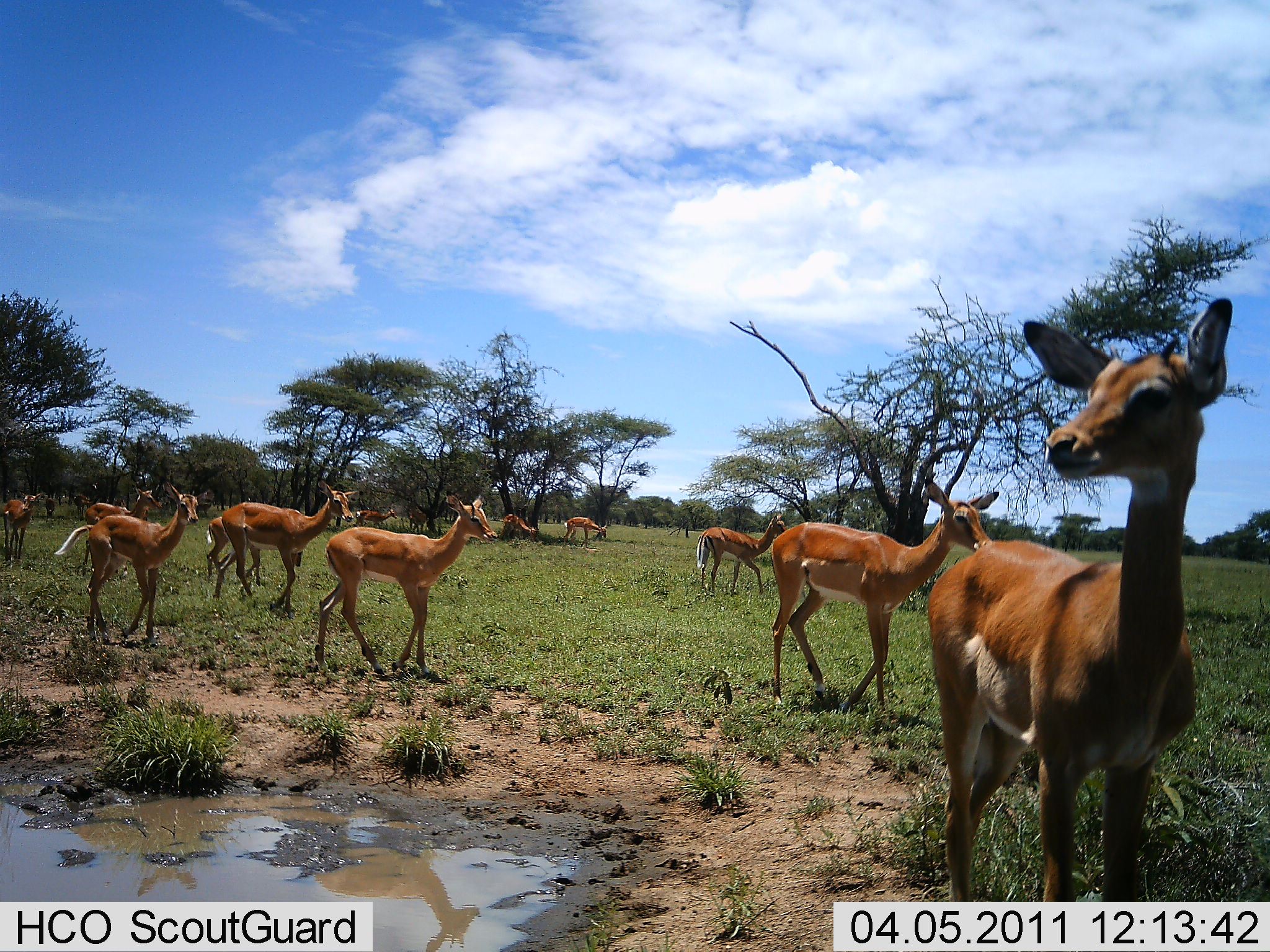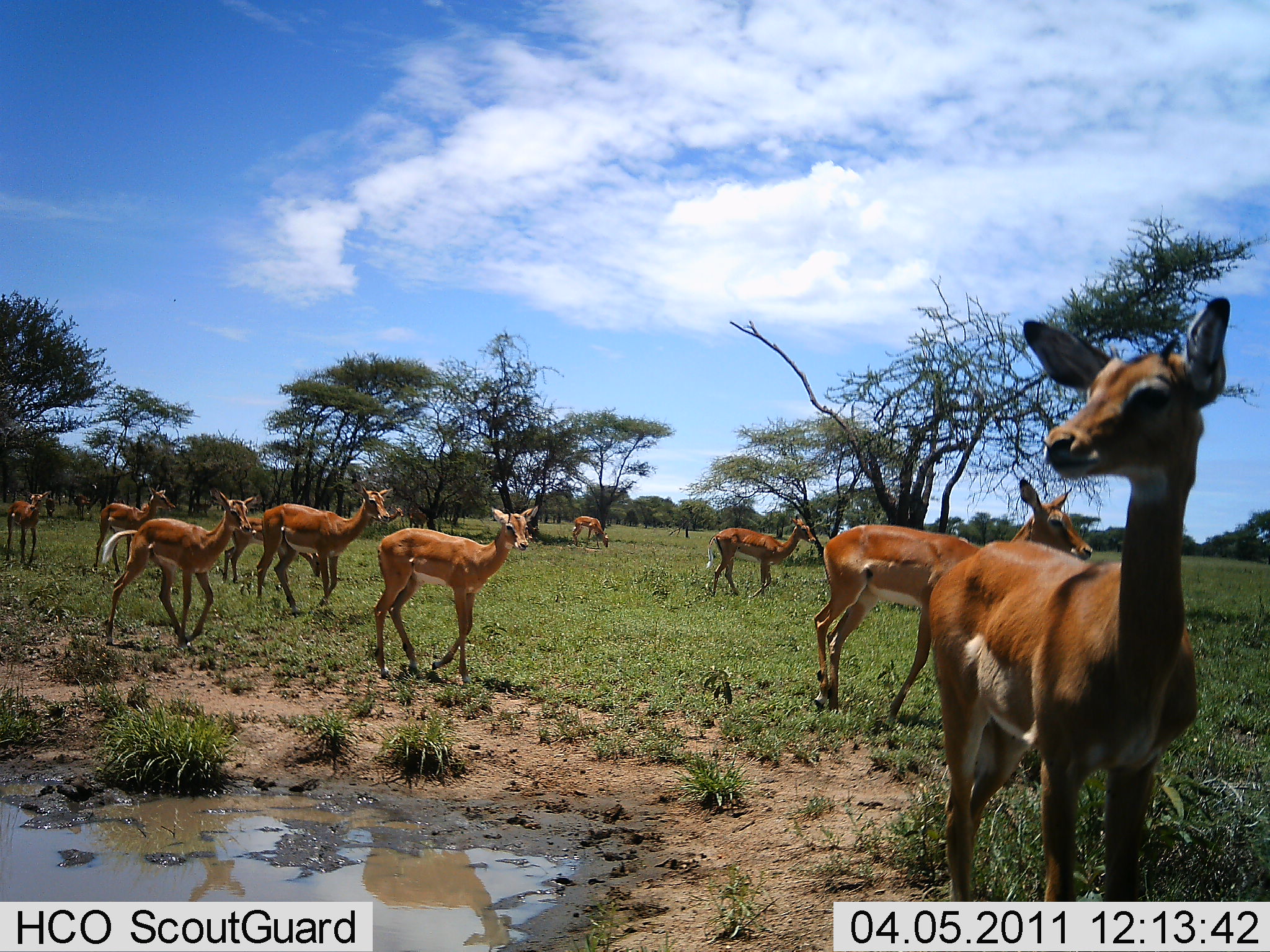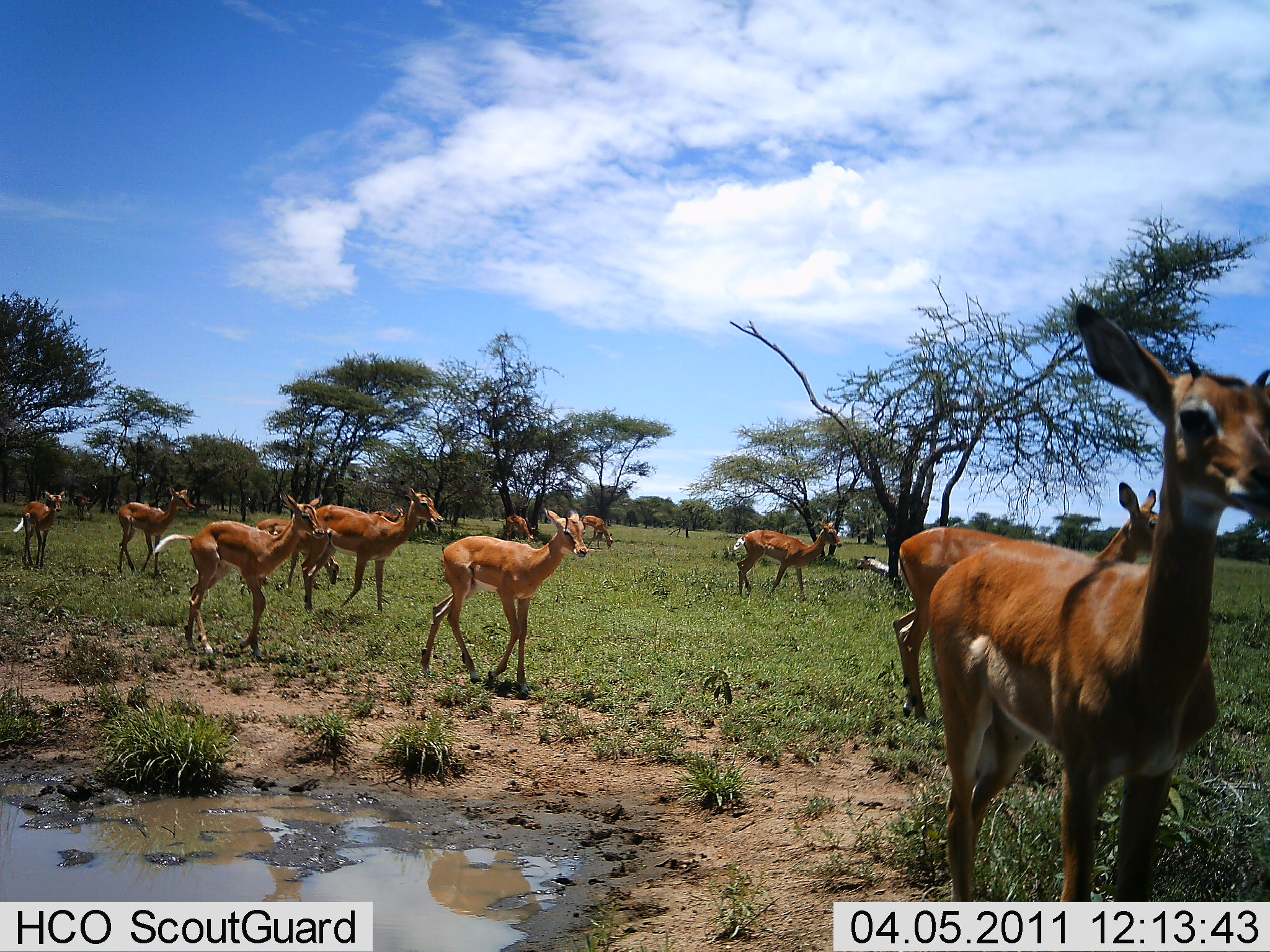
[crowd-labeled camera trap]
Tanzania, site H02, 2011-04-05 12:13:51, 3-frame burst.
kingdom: Animalia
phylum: Chordata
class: Mammalia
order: Artiodactyla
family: Bovidae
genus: Nanger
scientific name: Nanger granti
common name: grant's gazelle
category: gazellegrants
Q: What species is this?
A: Gazellegrants (grant's gazelle) (Nanger granti).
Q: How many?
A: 11-50.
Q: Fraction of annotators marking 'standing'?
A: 33%.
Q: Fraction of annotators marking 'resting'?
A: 0%.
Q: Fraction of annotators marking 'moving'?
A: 100%.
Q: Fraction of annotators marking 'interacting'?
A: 0%.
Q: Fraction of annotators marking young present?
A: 17%.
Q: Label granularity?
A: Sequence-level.